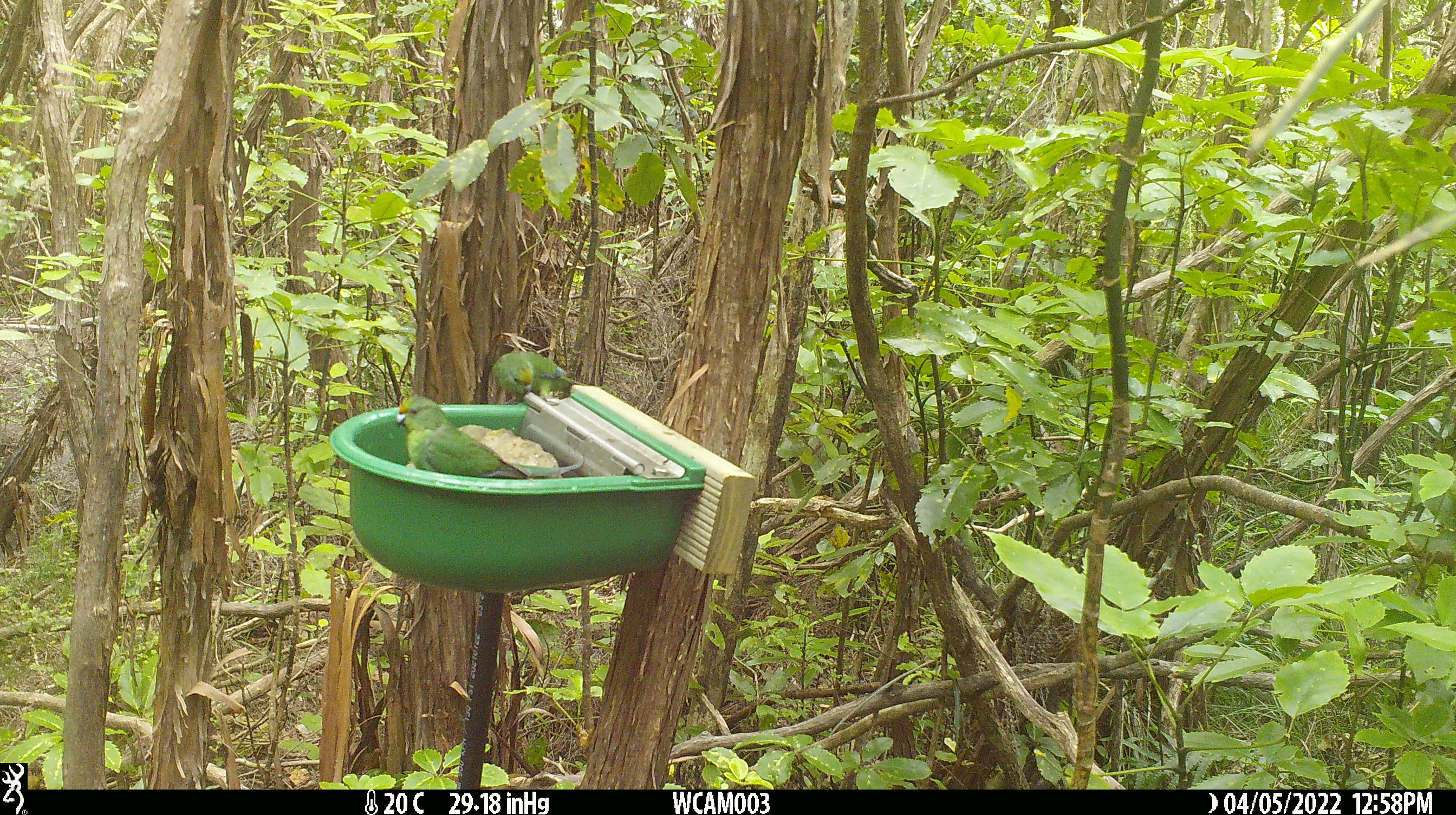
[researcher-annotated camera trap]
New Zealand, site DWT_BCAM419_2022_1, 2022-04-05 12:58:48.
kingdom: Animalia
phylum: Chordata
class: Aves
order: Psittaciformes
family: Psittaculidae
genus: Cyanoramphus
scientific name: Cyanoramphus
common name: parakeet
Parakeet (Cyanoramphus).